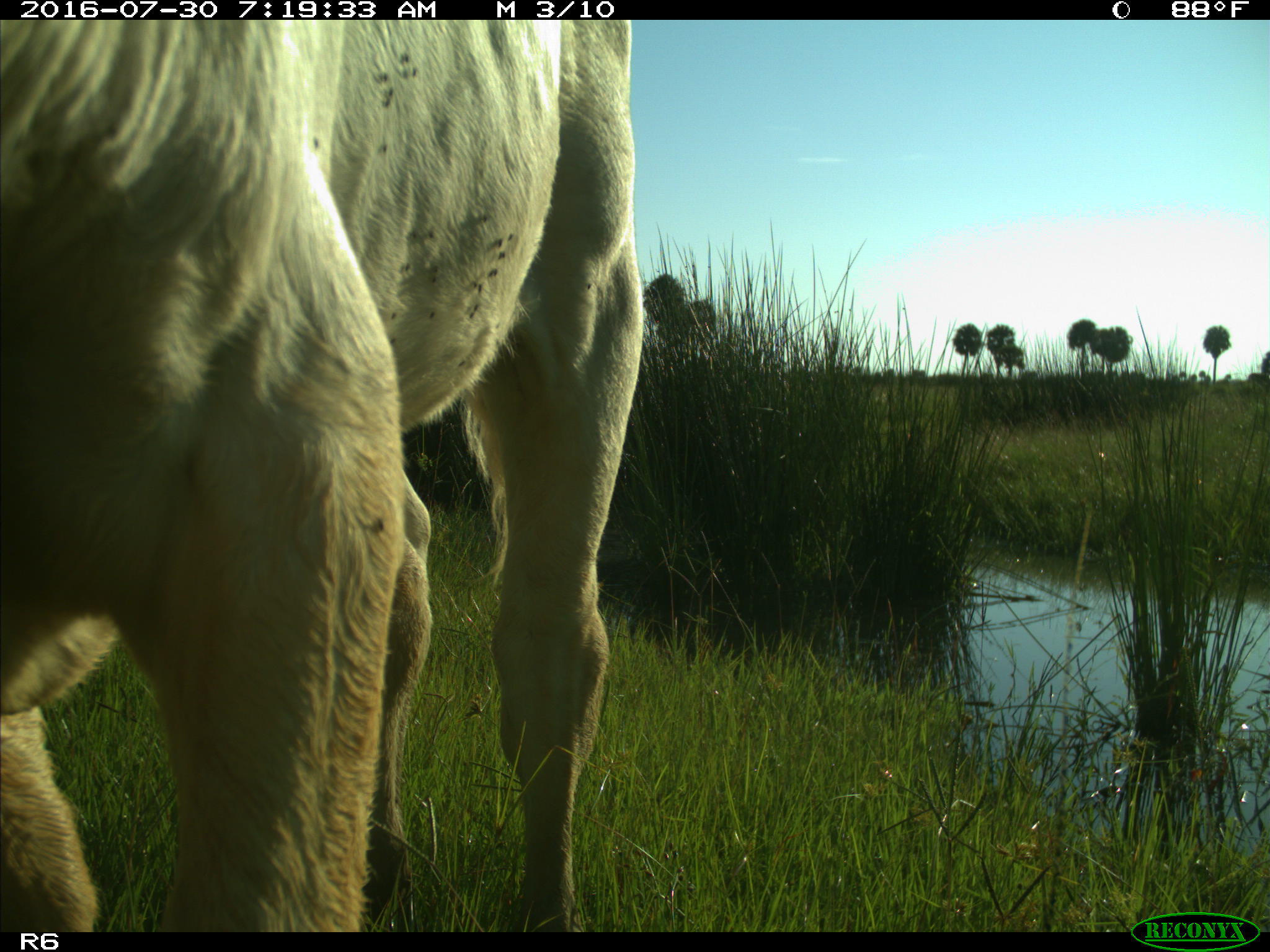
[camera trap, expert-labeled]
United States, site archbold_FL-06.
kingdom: Animalia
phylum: Chordata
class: Mammalia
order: Artiodactyla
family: Bovidae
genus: Bos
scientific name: Bos taurus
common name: domestic cow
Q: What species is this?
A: Bos taurus (domestic cow).